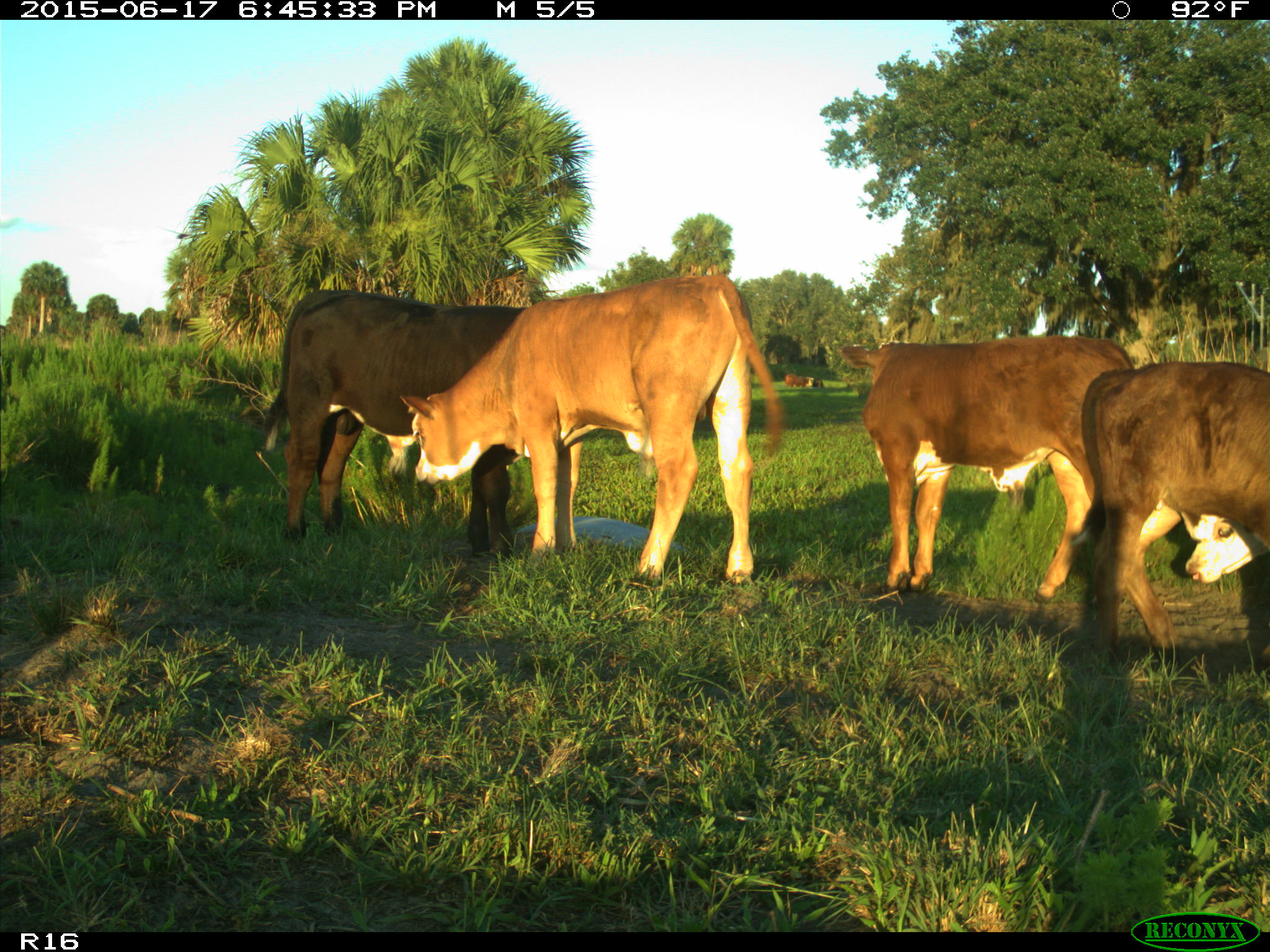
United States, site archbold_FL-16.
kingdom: Animalia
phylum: Chordata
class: Mammalia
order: Artiodactyla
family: Bovidae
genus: Bos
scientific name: Bos taurus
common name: domestic cow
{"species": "Bos taurus (domestic cow)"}